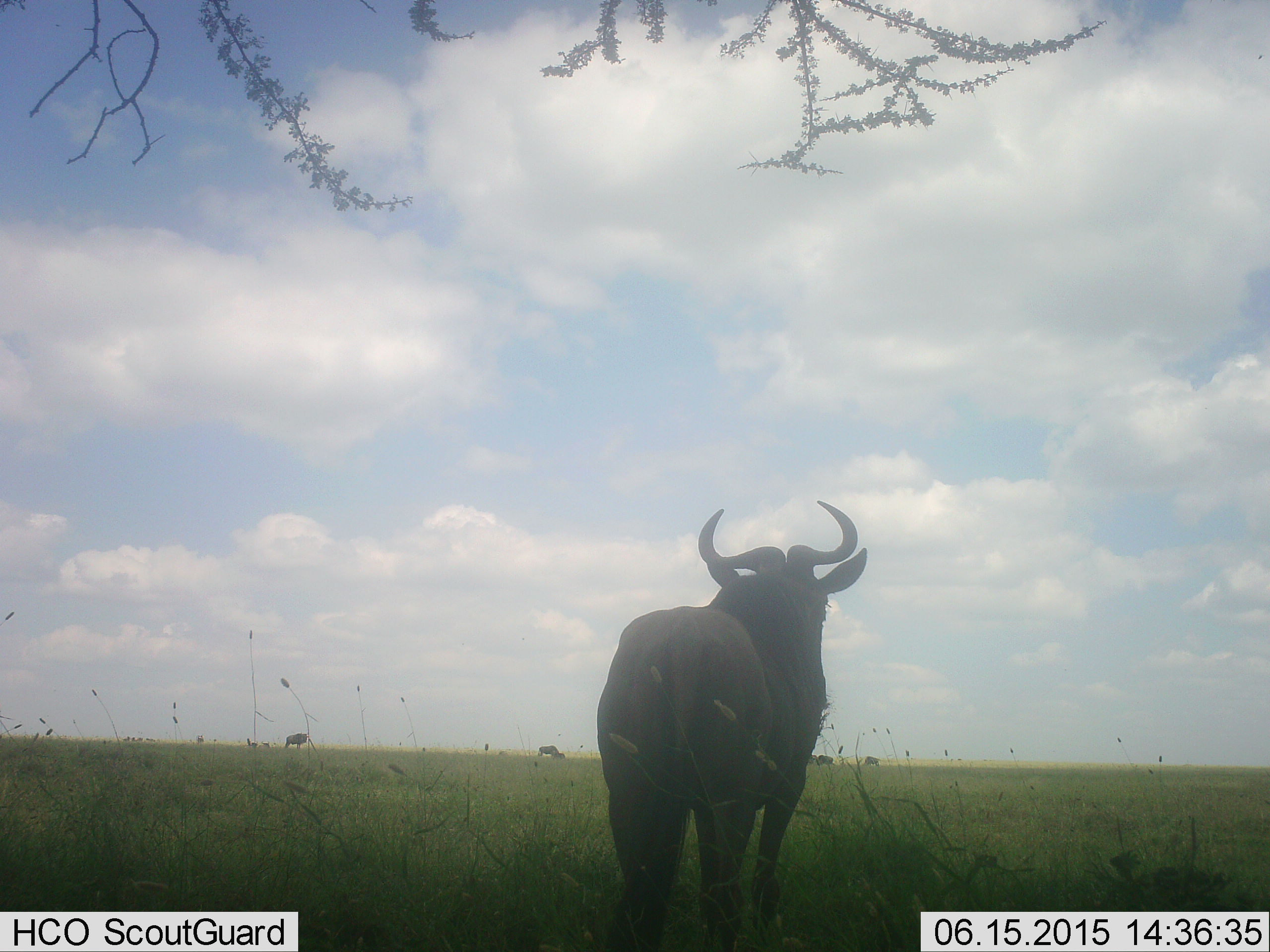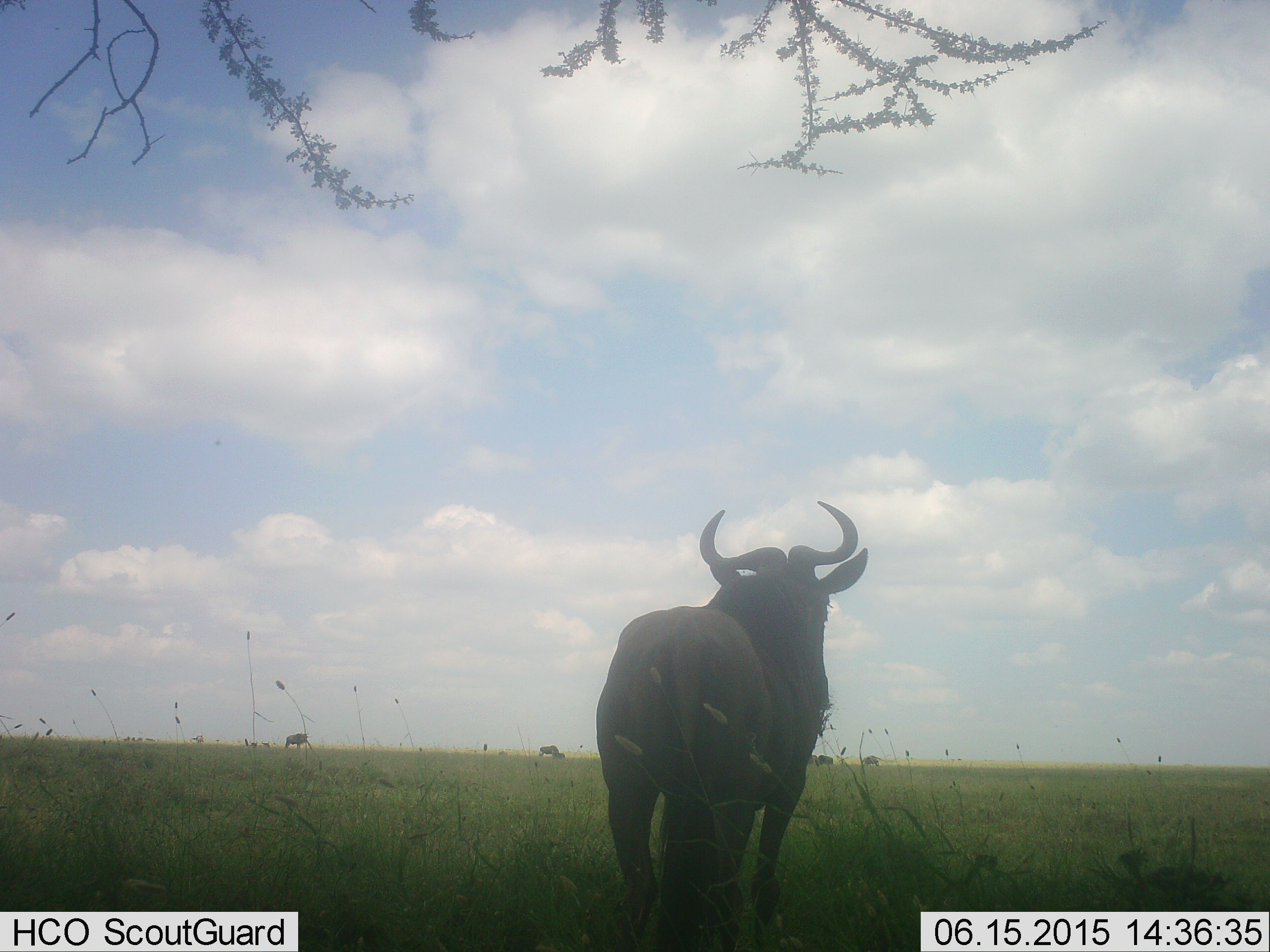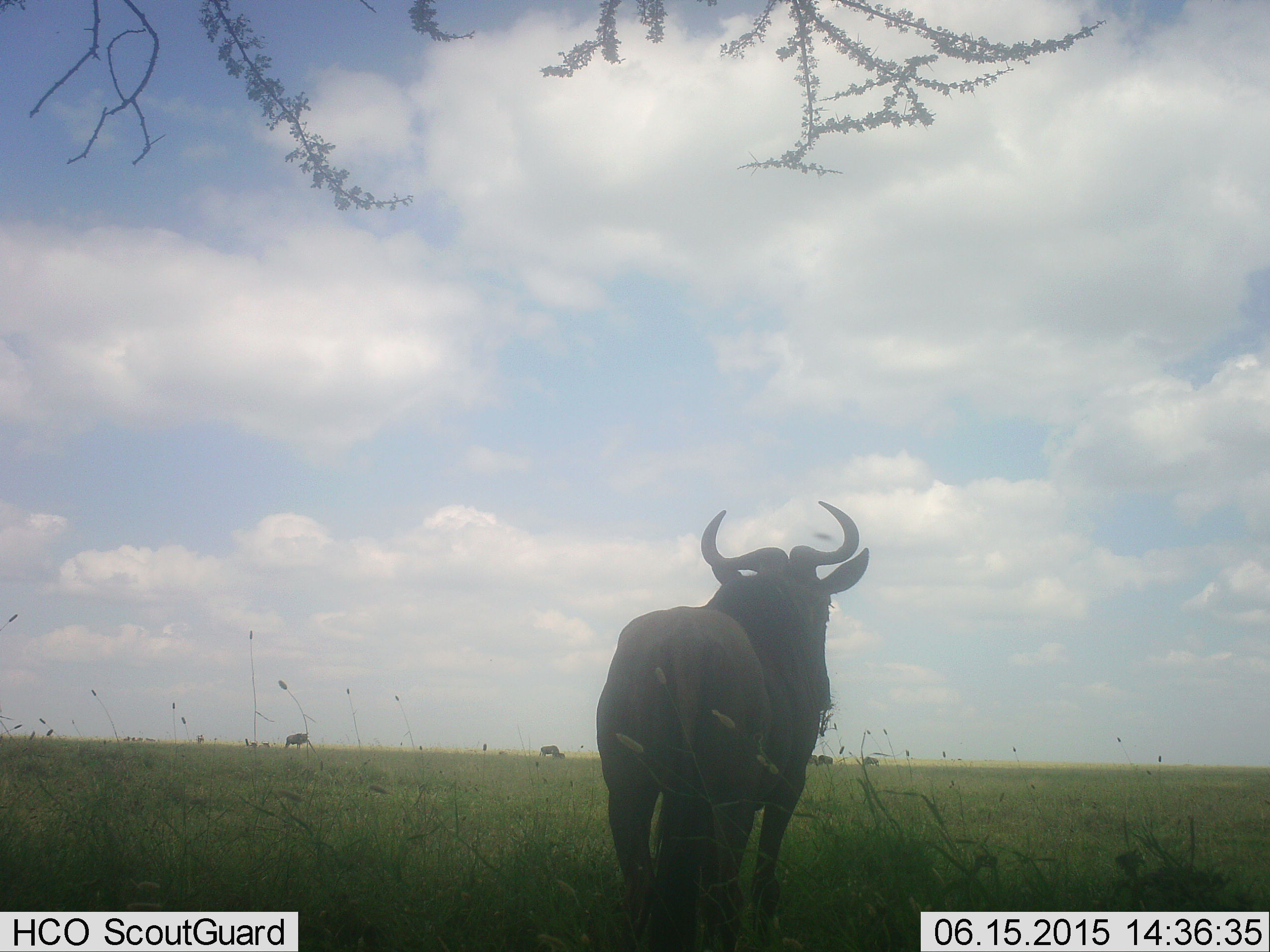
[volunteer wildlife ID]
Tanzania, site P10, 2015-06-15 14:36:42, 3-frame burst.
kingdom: Animalia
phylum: Chordata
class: Mammalia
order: Artiodactyla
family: Bovidae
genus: Connochaetes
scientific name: Connochaetes taurinus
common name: blue wildebeest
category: wildebeest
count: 5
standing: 100%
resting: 0%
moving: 0%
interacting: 0%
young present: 0%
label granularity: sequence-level